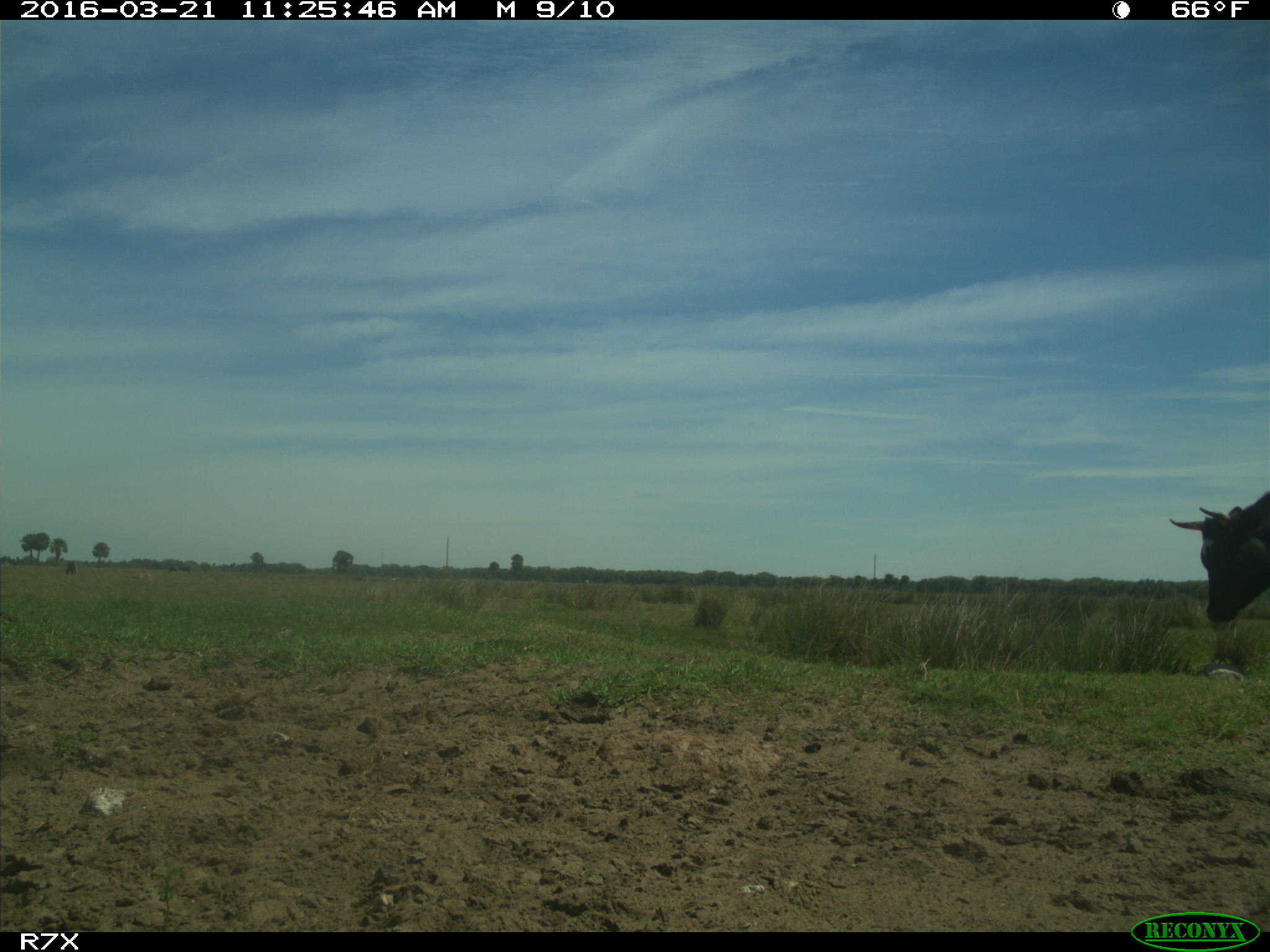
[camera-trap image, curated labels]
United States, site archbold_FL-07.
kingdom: Animalia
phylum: Chordata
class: Mammalia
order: Artiodactyla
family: Bovidae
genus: Bos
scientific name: Bos taurus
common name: domestic cow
Bos taurus (domestic cow).